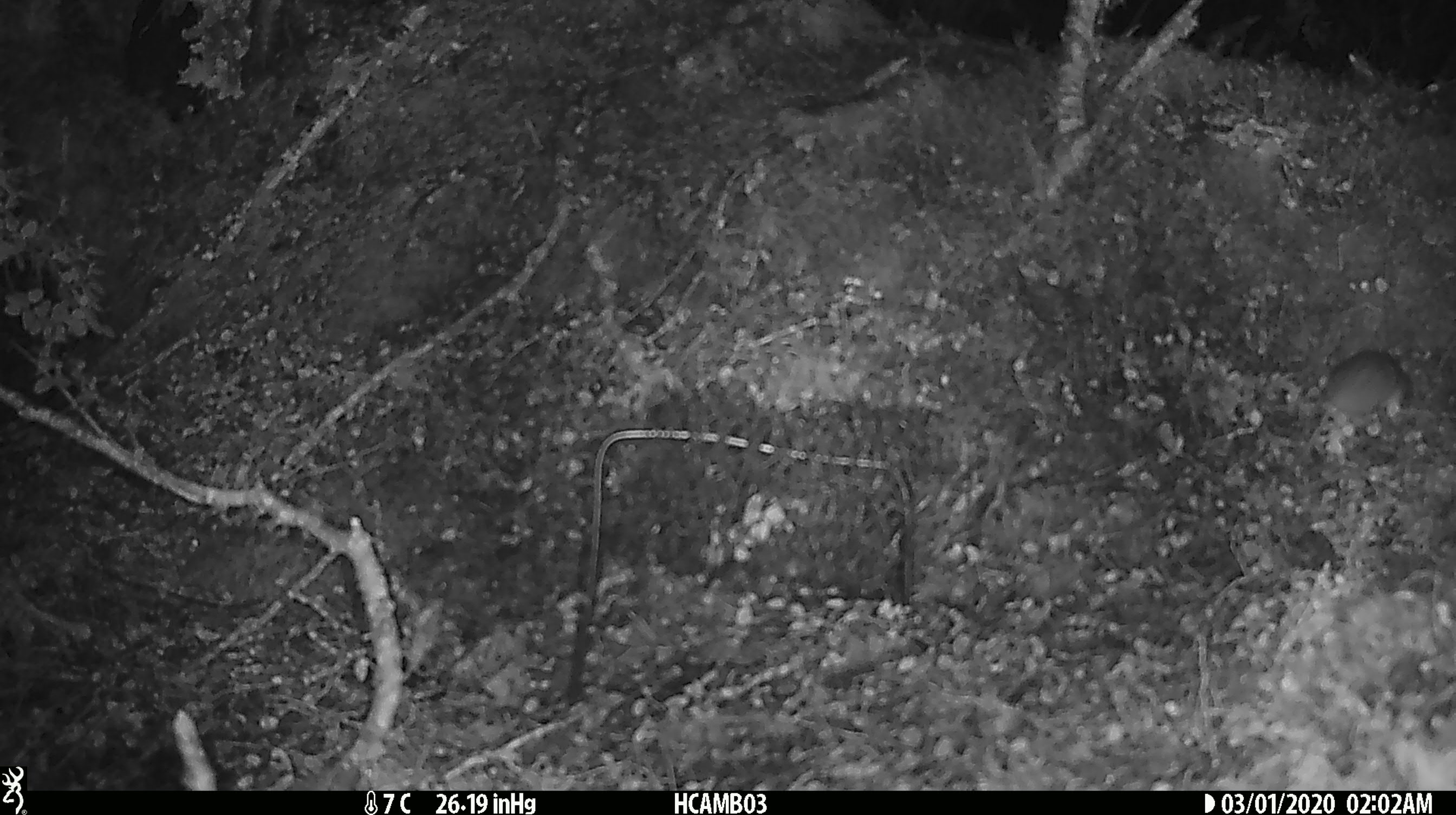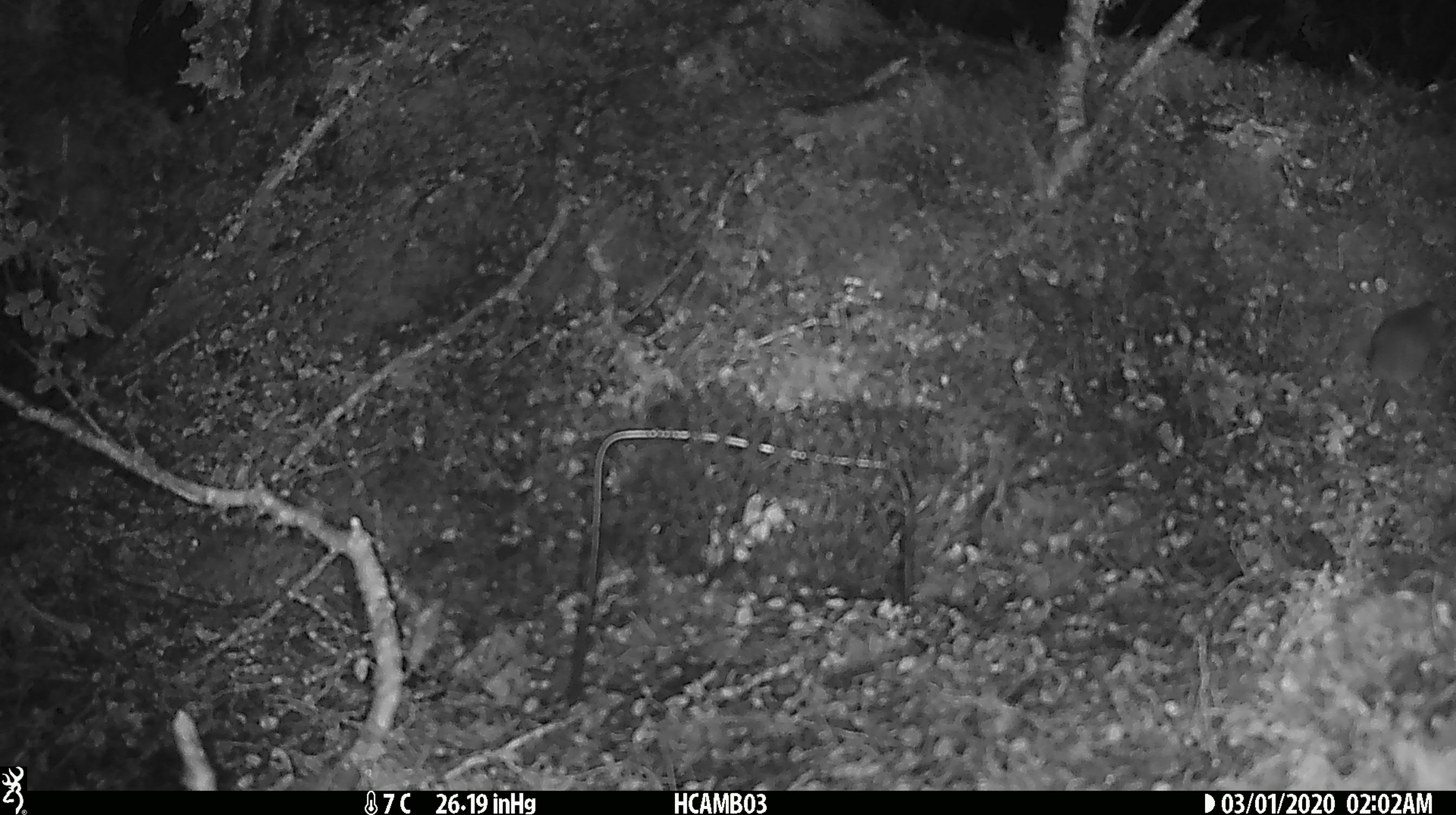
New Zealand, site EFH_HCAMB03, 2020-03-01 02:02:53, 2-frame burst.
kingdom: Animalia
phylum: Chordata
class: Mammalia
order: Rodentia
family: Muridae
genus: Mus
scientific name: Mus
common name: mouse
Mouse (Mus).